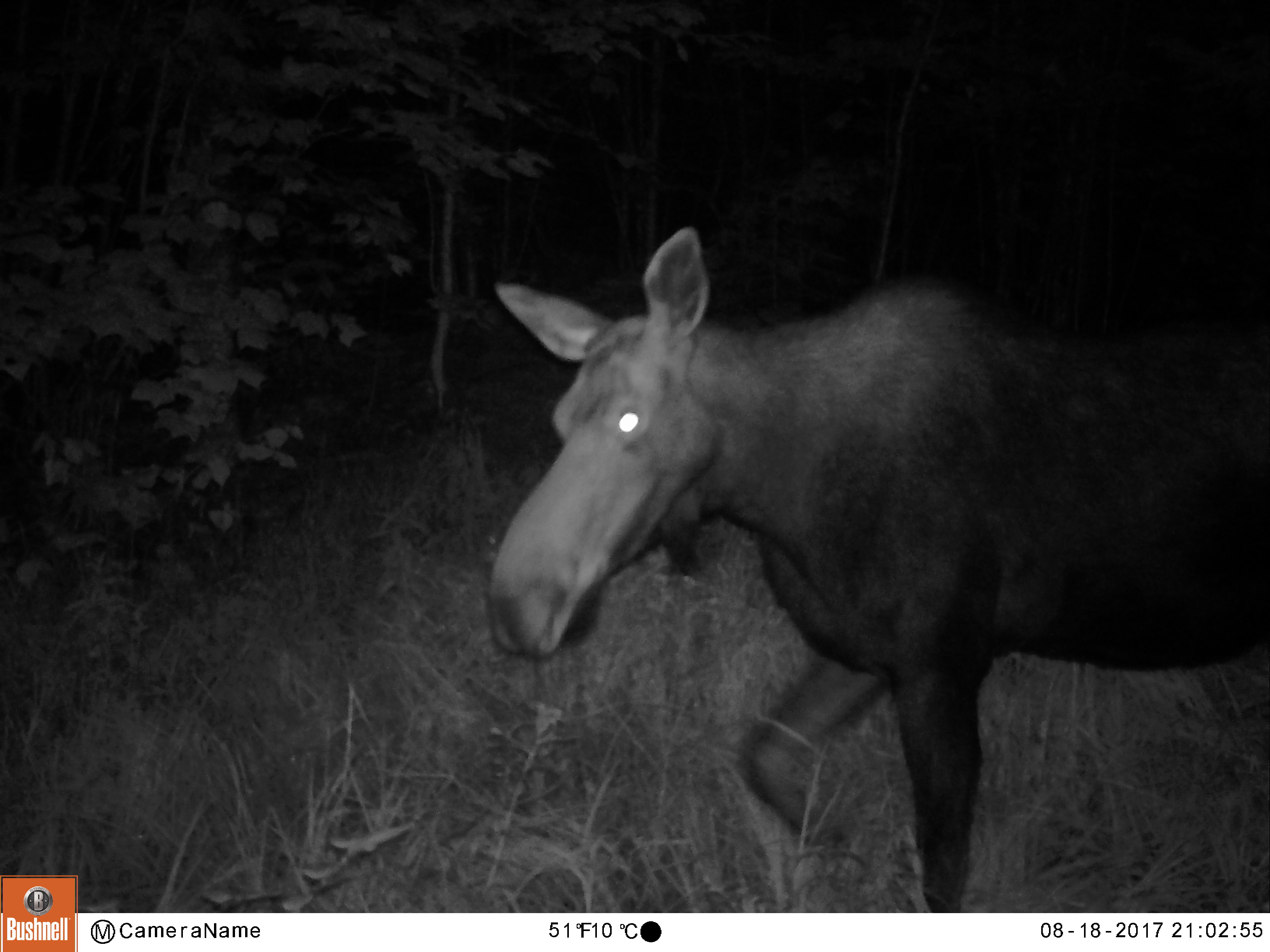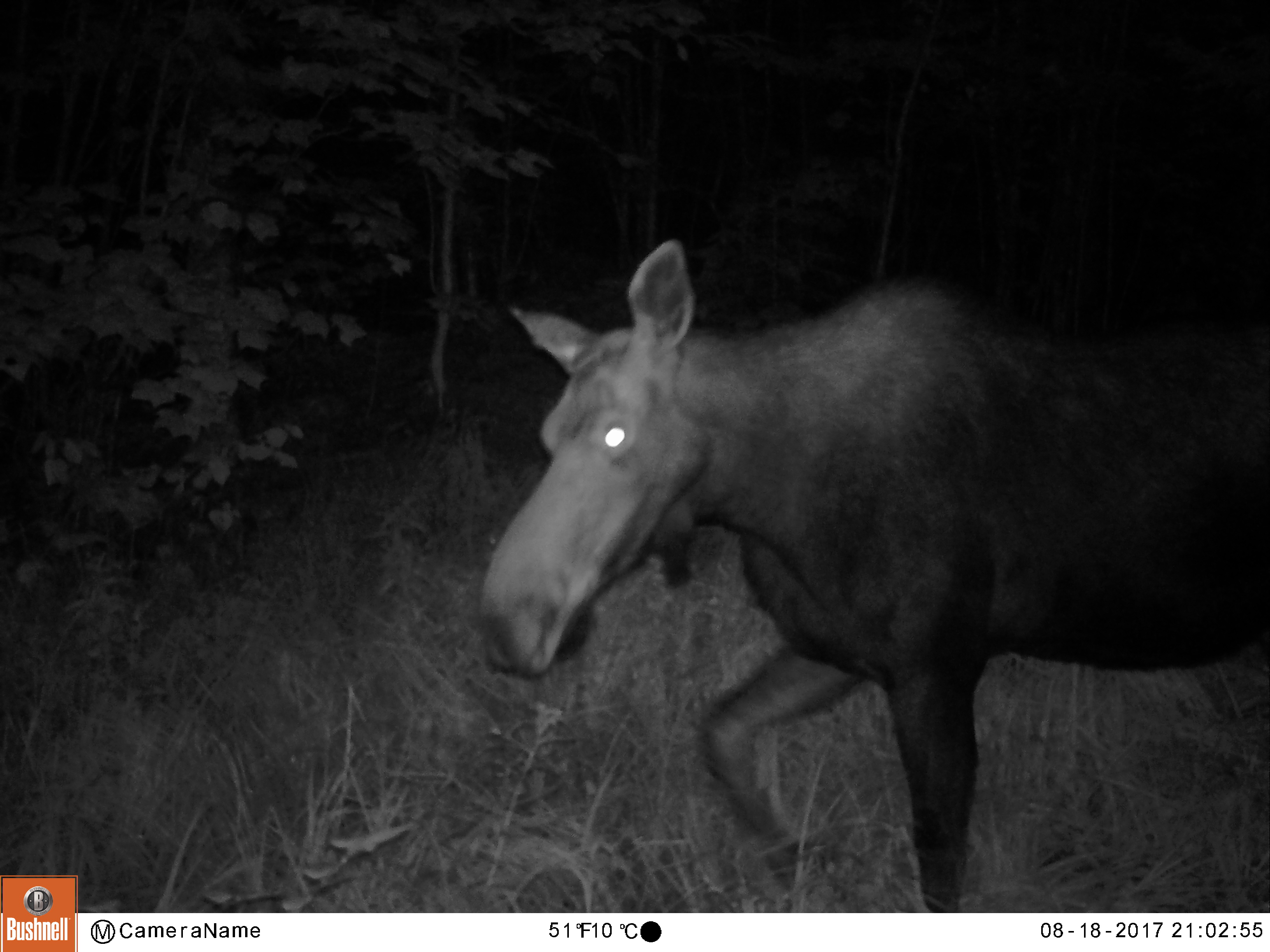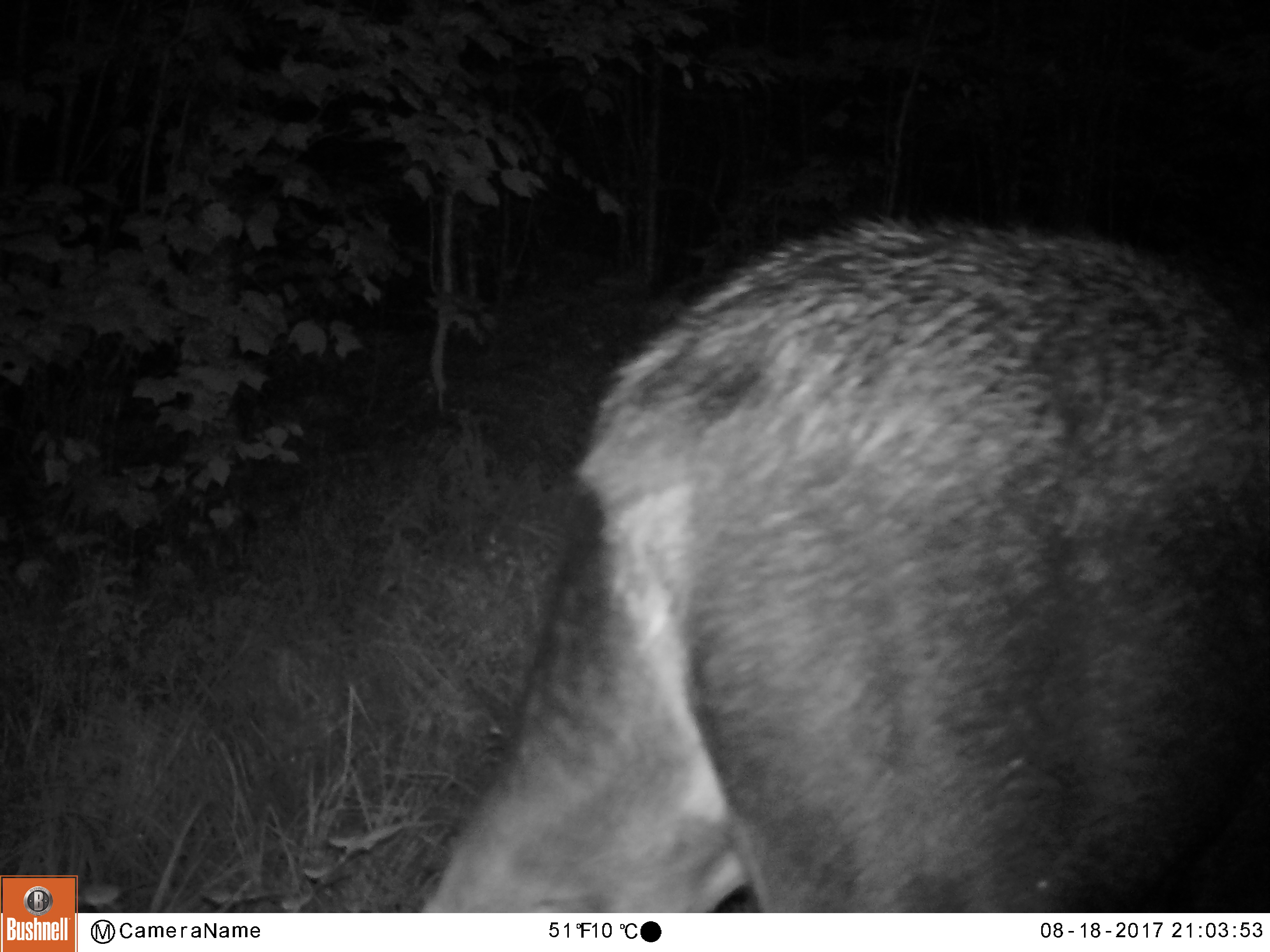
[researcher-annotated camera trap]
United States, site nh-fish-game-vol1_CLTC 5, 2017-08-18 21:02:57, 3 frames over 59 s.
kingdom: Animalia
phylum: Chordata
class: Mammalia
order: Artiodactyla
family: Cervidae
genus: Alces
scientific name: Alces alces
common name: moose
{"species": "moose (Alces alces)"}